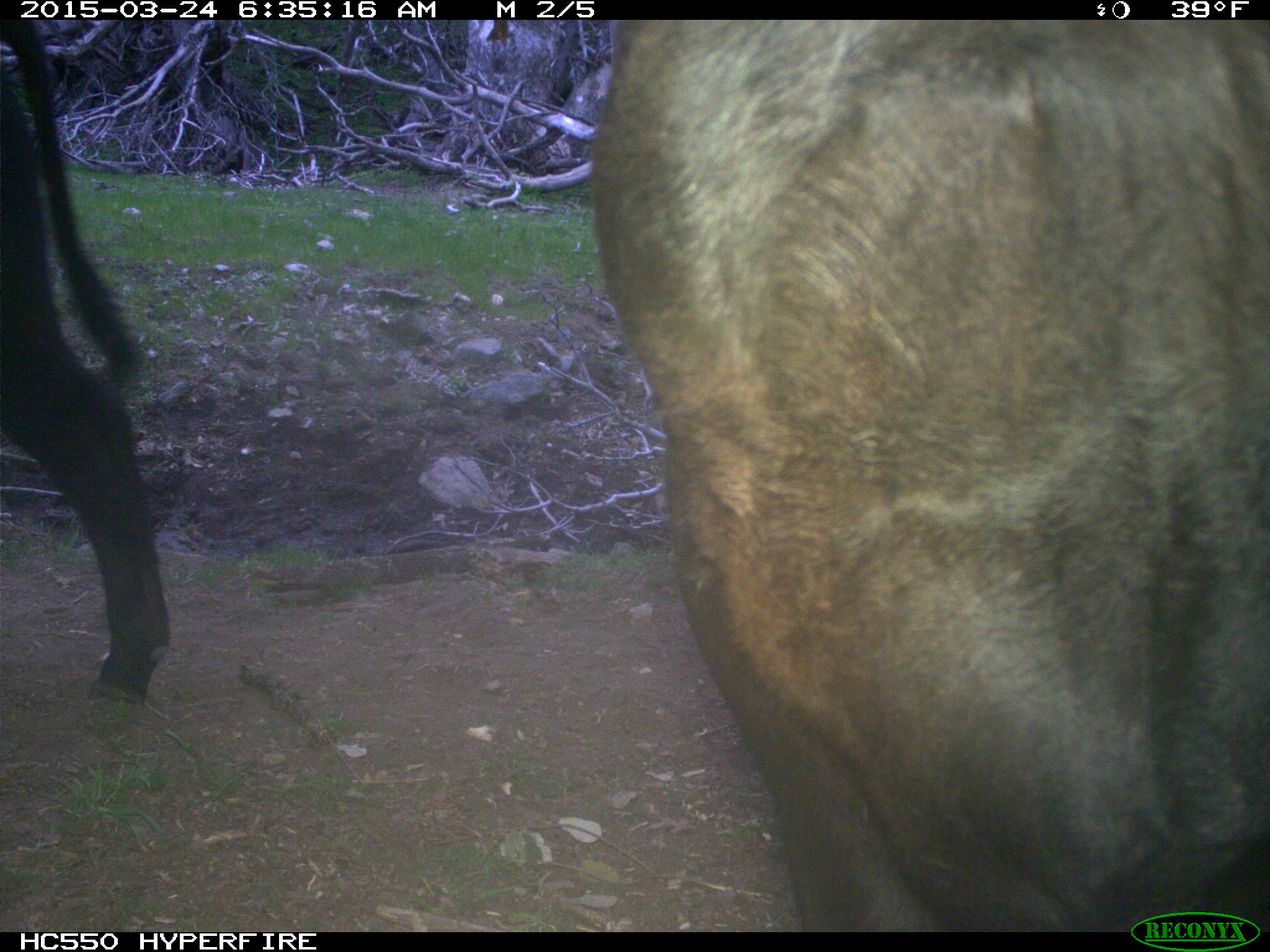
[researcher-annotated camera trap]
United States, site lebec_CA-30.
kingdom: Animalia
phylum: Chordata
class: Mammalia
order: Artiodactyla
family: Bovidae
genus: Bos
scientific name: Bos taurus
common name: domestic cow